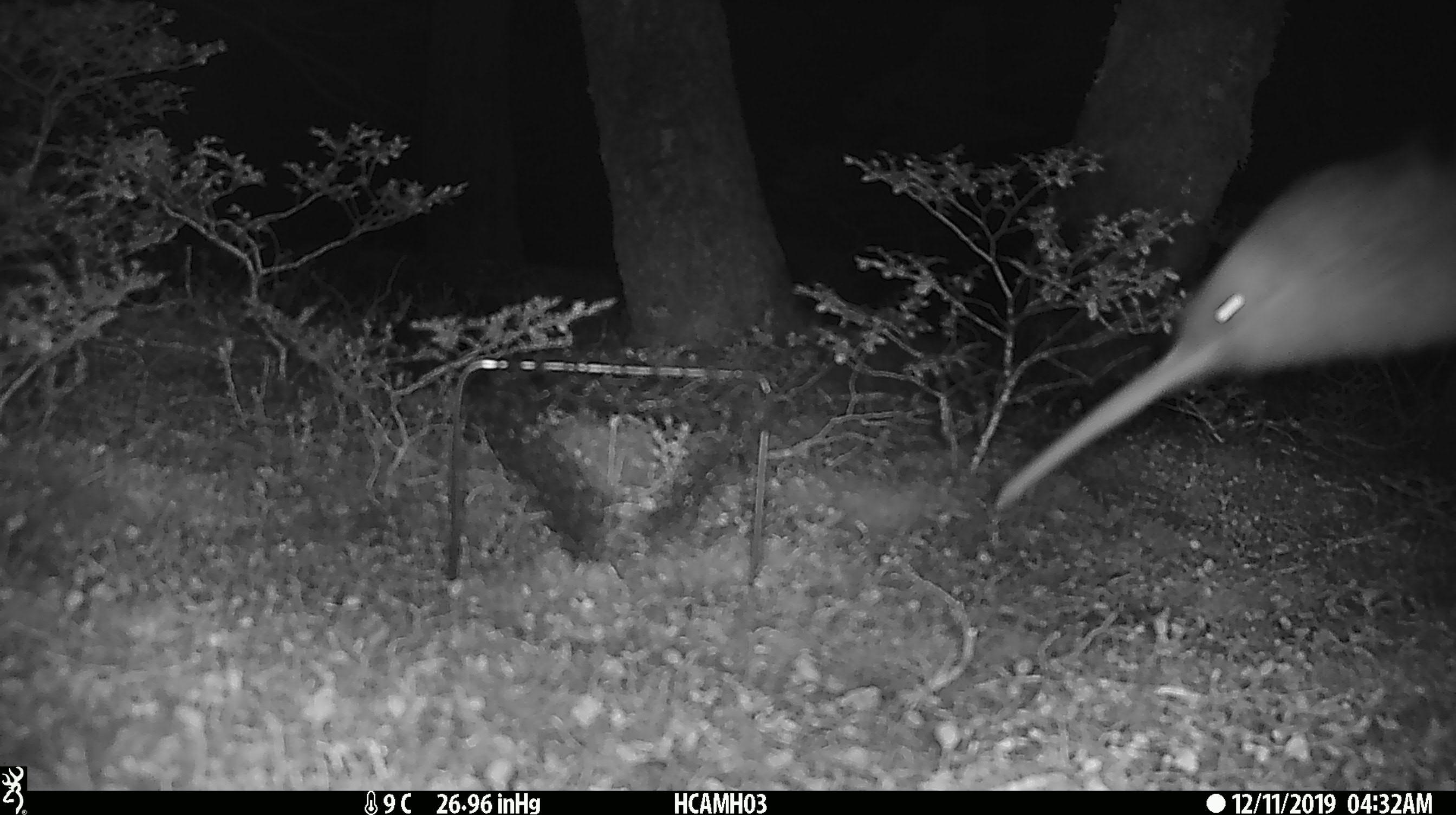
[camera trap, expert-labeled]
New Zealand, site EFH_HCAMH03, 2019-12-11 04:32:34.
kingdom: Animalia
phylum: Chordata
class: Aves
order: Apterygiformes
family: Apterygidae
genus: Apteryx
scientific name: Apteryx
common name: kiwi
Kiwi (Apteryx).